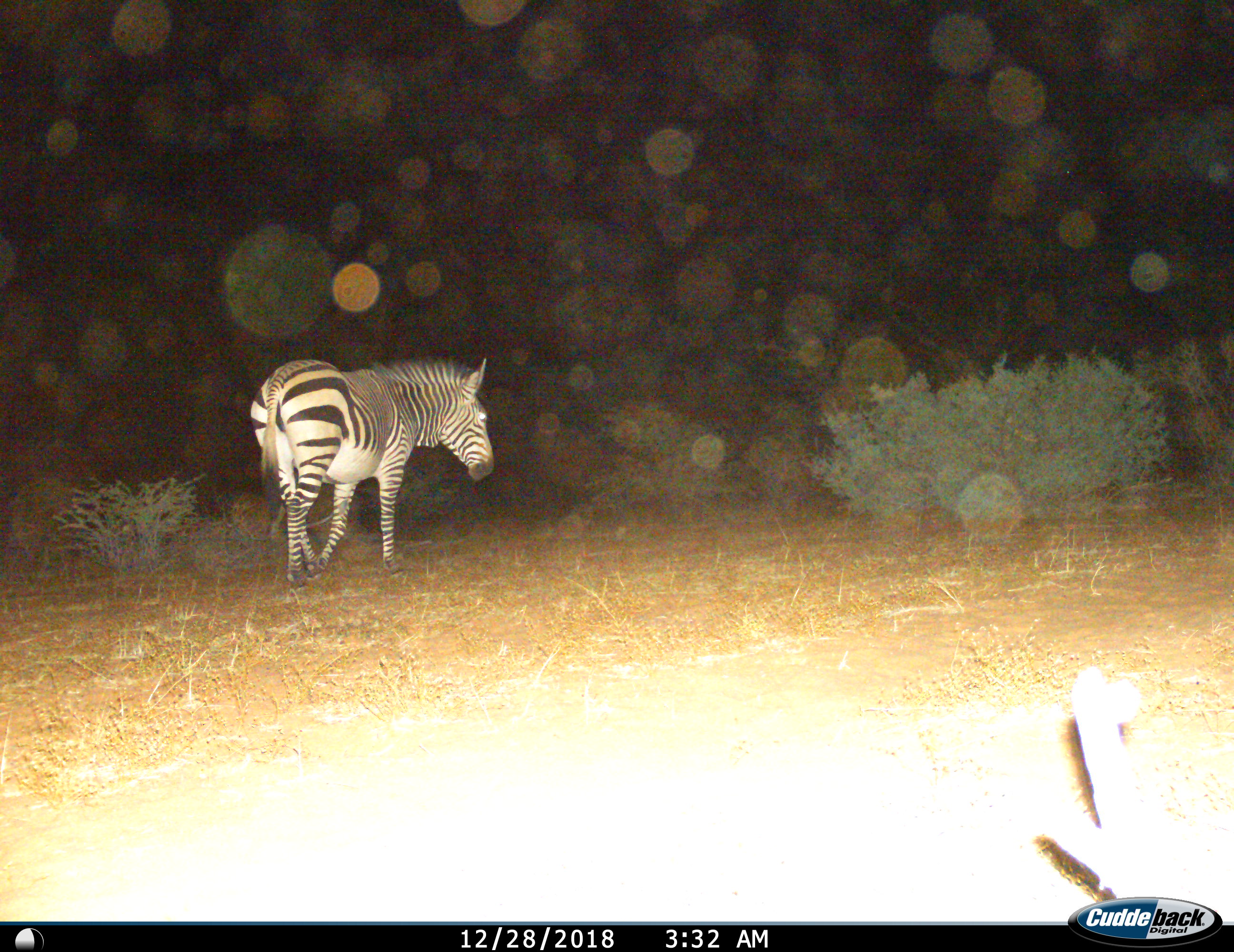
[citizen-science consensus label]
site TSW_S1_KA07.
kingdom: Animalia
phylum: Chordata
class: Mammalia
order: Perissodactyla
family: Equidae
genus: Equus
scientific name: Equus zebra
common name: mountain zebra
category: zebramountain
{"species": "zebramountain (mountain zebra) (Equus zebra)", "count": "1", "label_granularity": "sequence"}